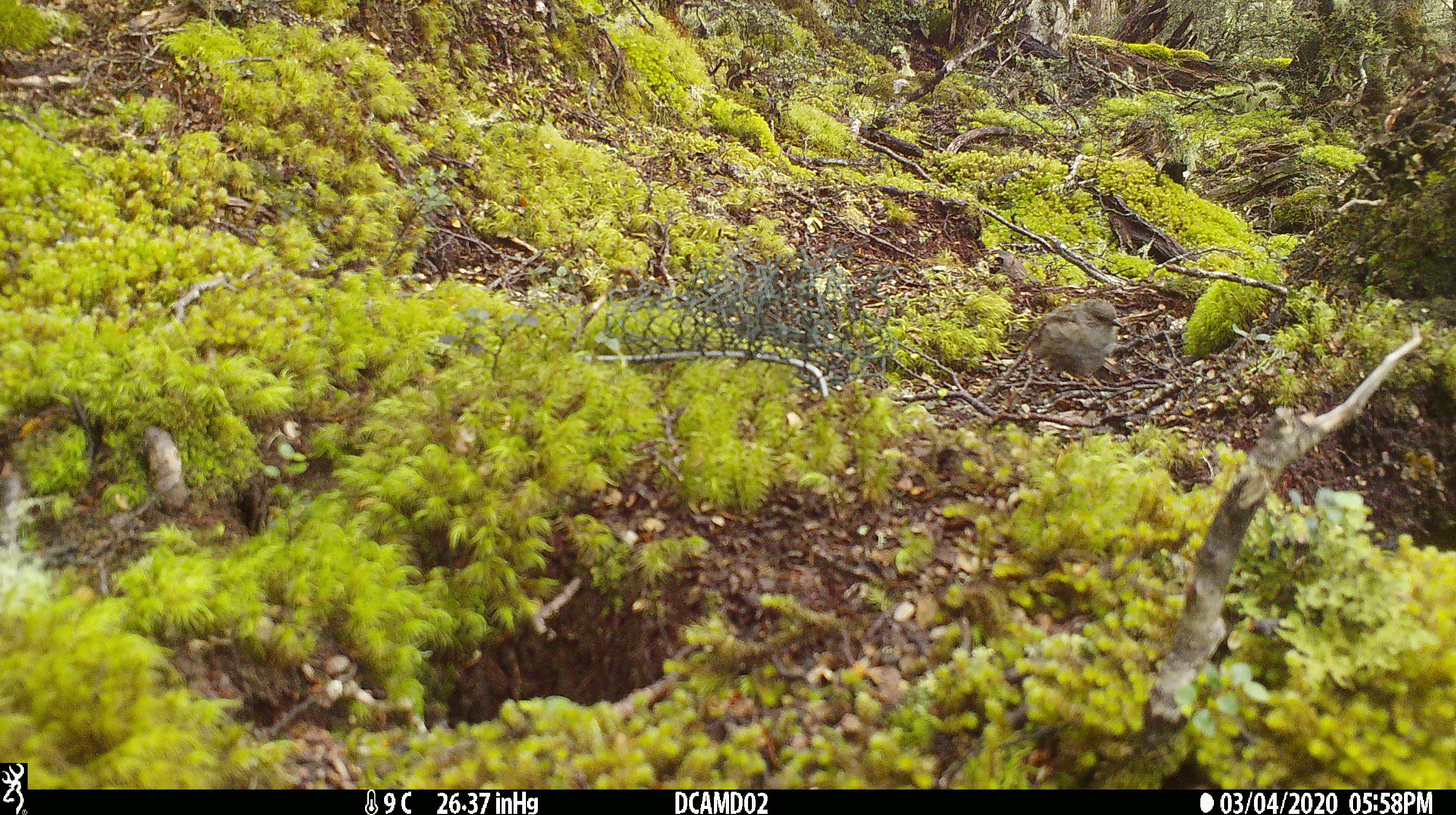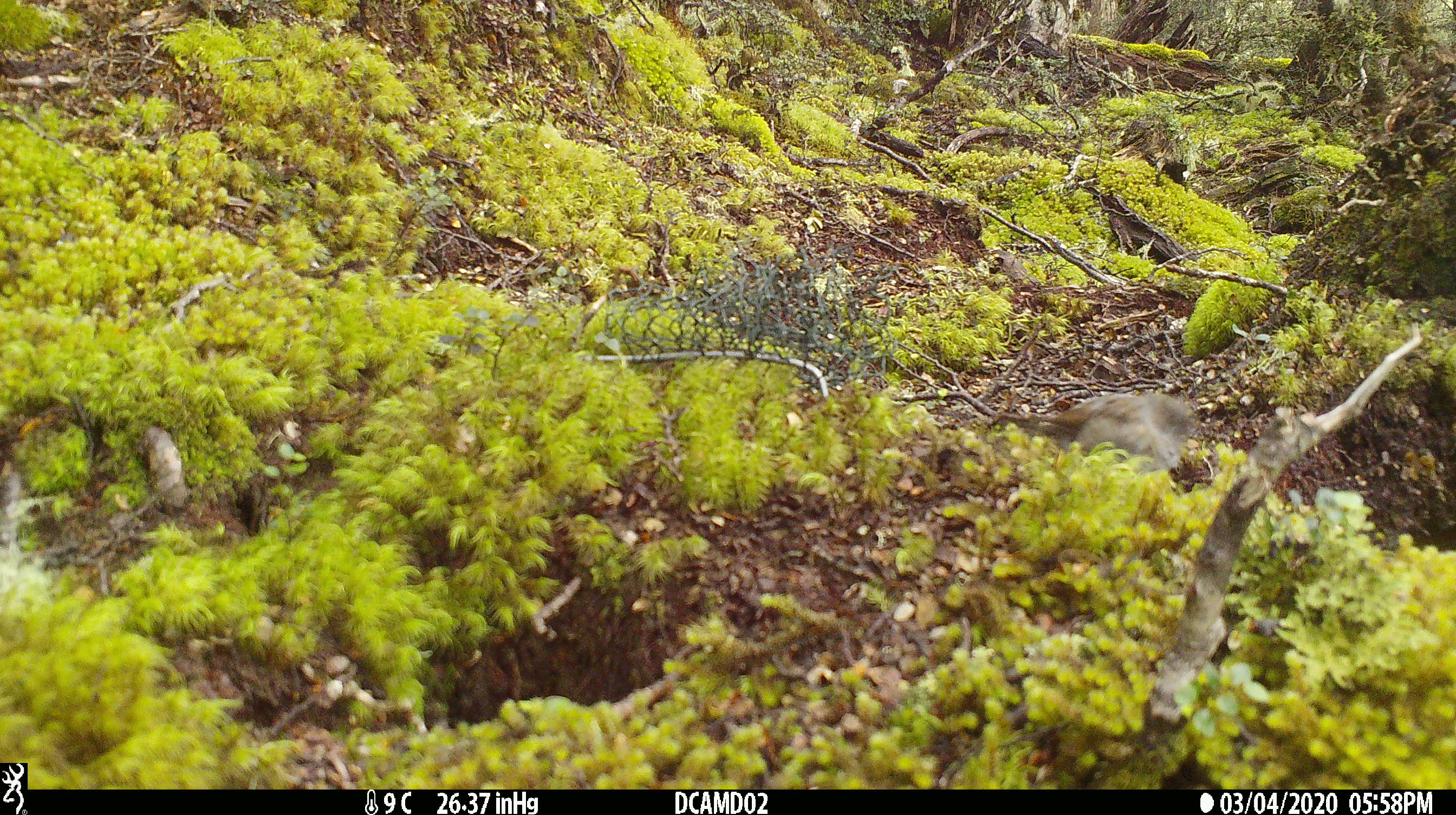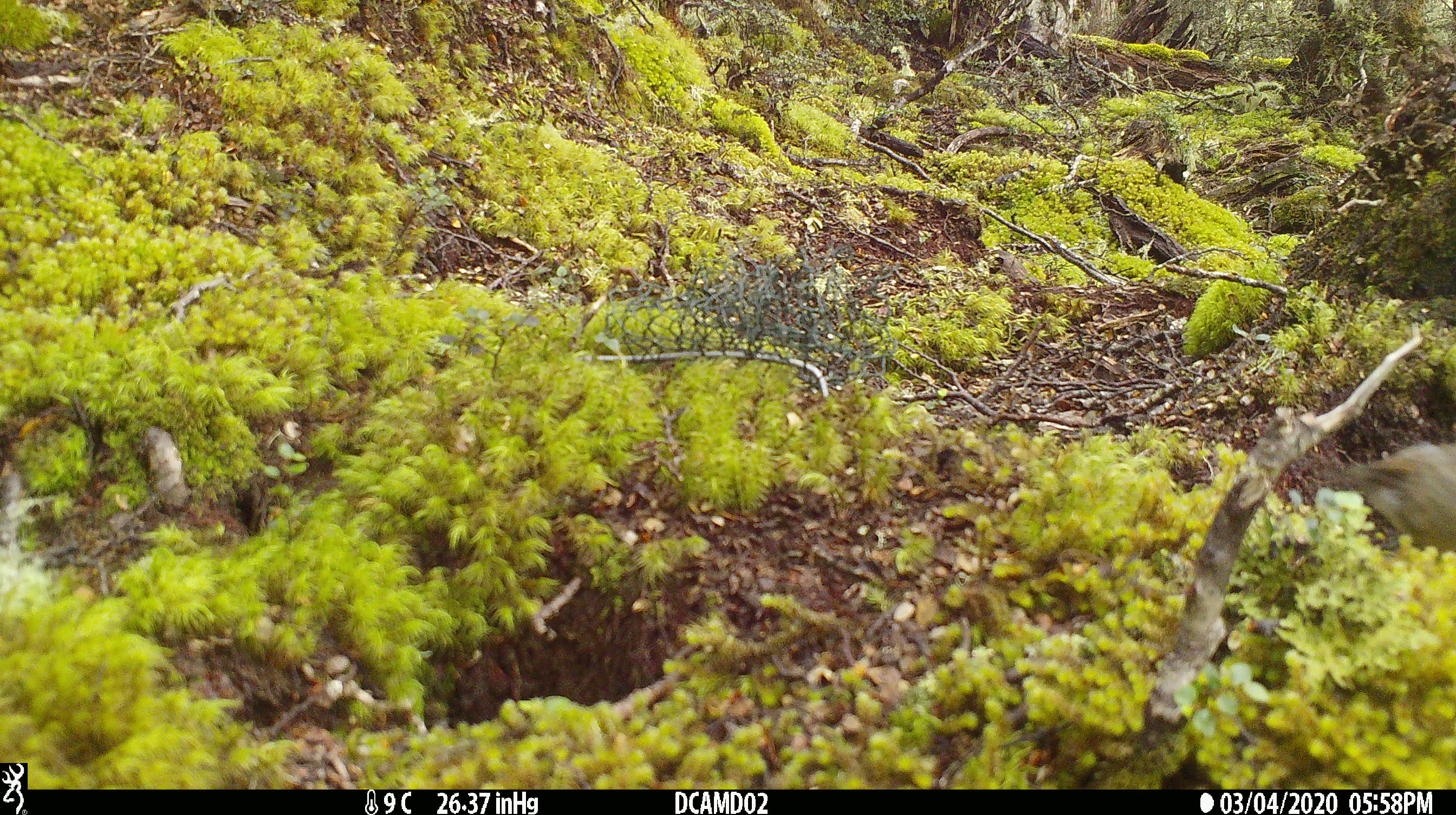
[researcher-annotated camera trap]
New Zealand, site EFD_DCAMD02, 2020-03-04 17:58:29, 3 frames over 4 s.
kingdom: Animalia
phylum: Chordata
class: Aves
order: Passeriformes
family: Prunellidae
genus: Prunella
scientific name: Prunella modularis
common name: dunnock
Dunnock (Prunella modularis).